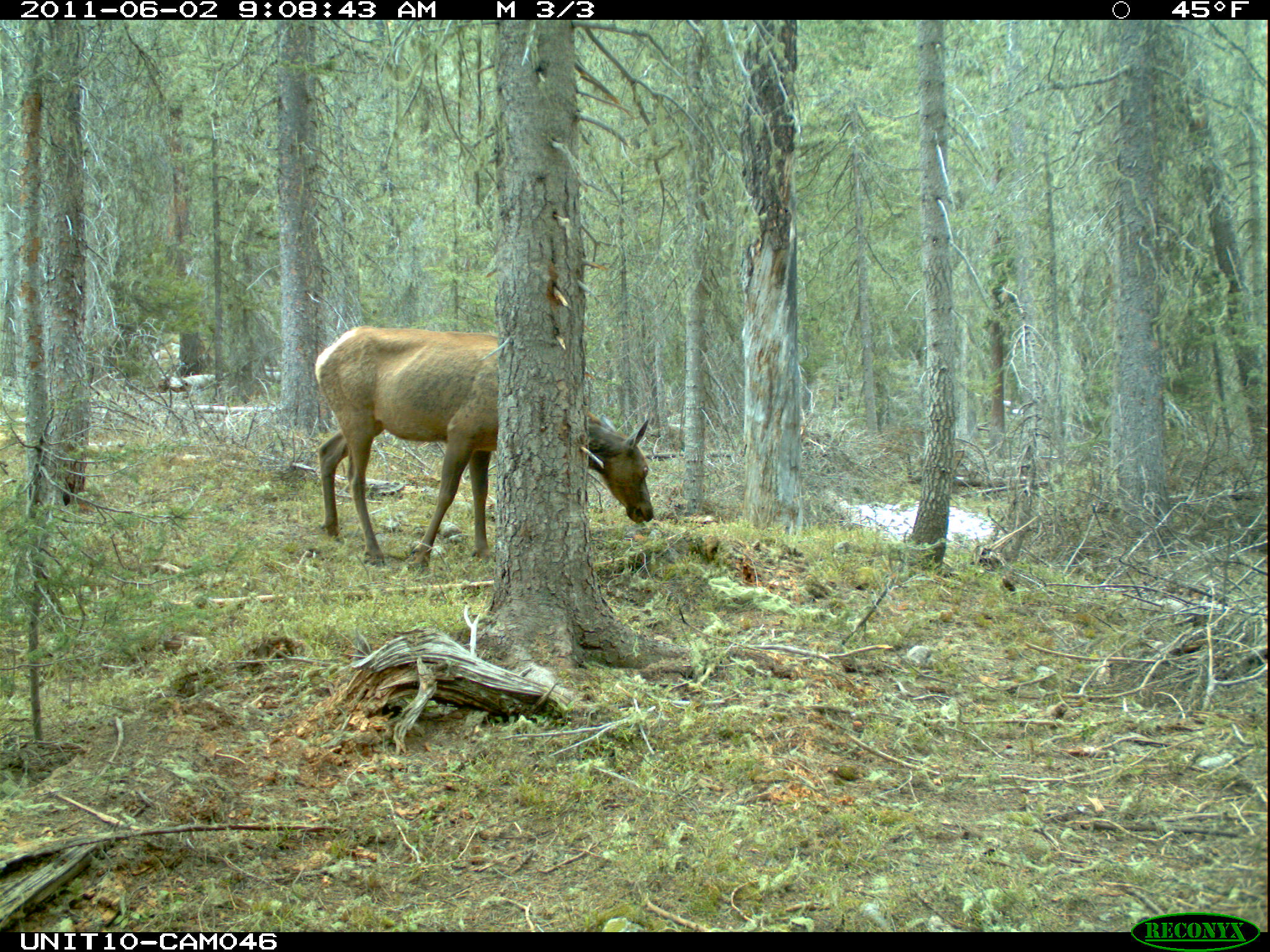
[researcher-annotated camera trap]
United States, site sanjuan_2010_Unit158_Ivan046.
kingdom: Animalia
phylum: Chordata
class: Mammalia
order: Artiodactyla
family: Cervidae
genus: Cervus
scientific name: Cervus elaphus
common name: red deer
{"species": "Cervus elaphus (red deer)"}